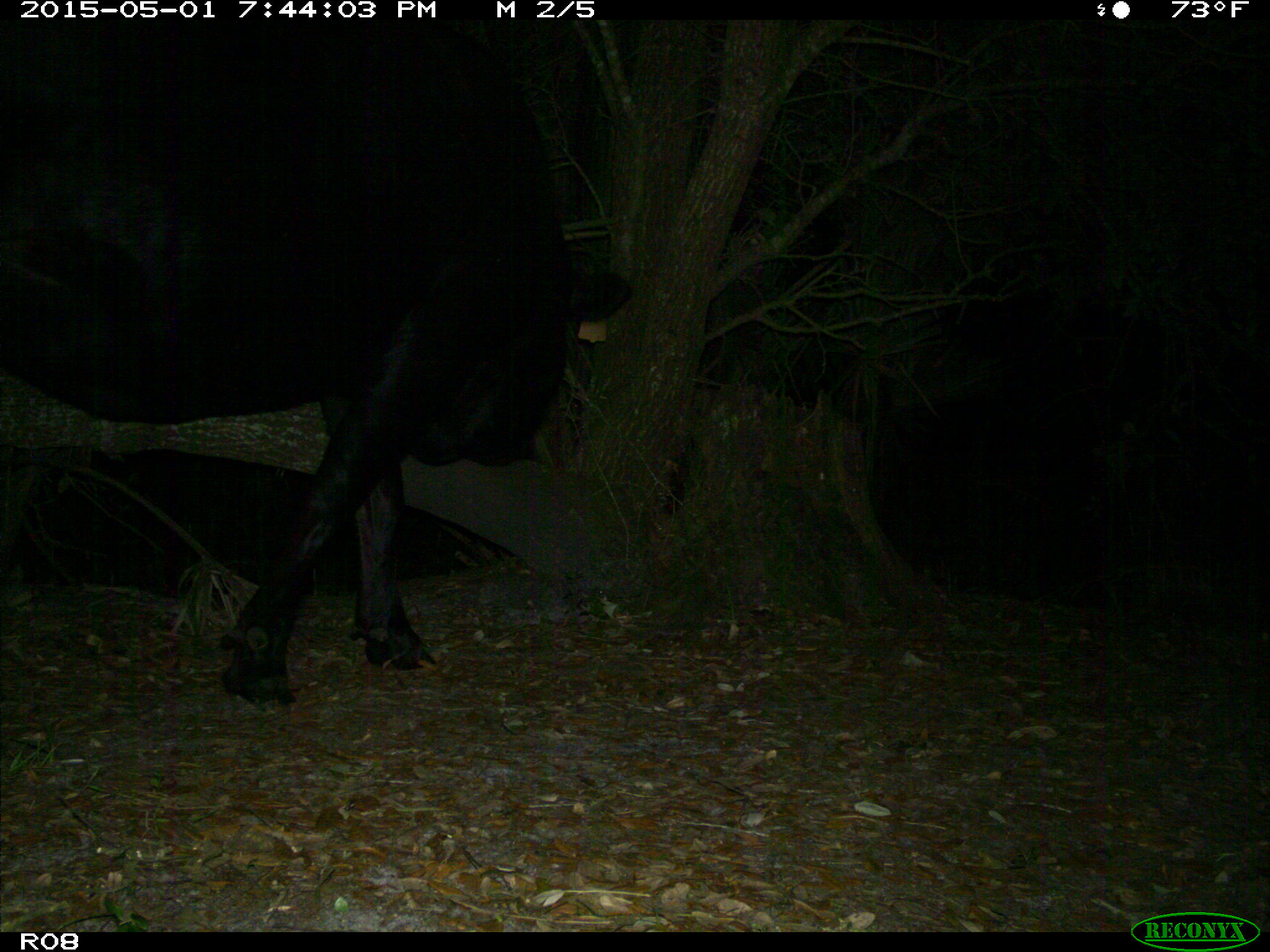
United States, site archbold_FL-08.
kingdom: Animalia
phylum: Chordata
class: Mammalia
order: Artiodactyla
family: Bovidae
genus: Bos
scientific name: Bos taurus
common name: domestic cow